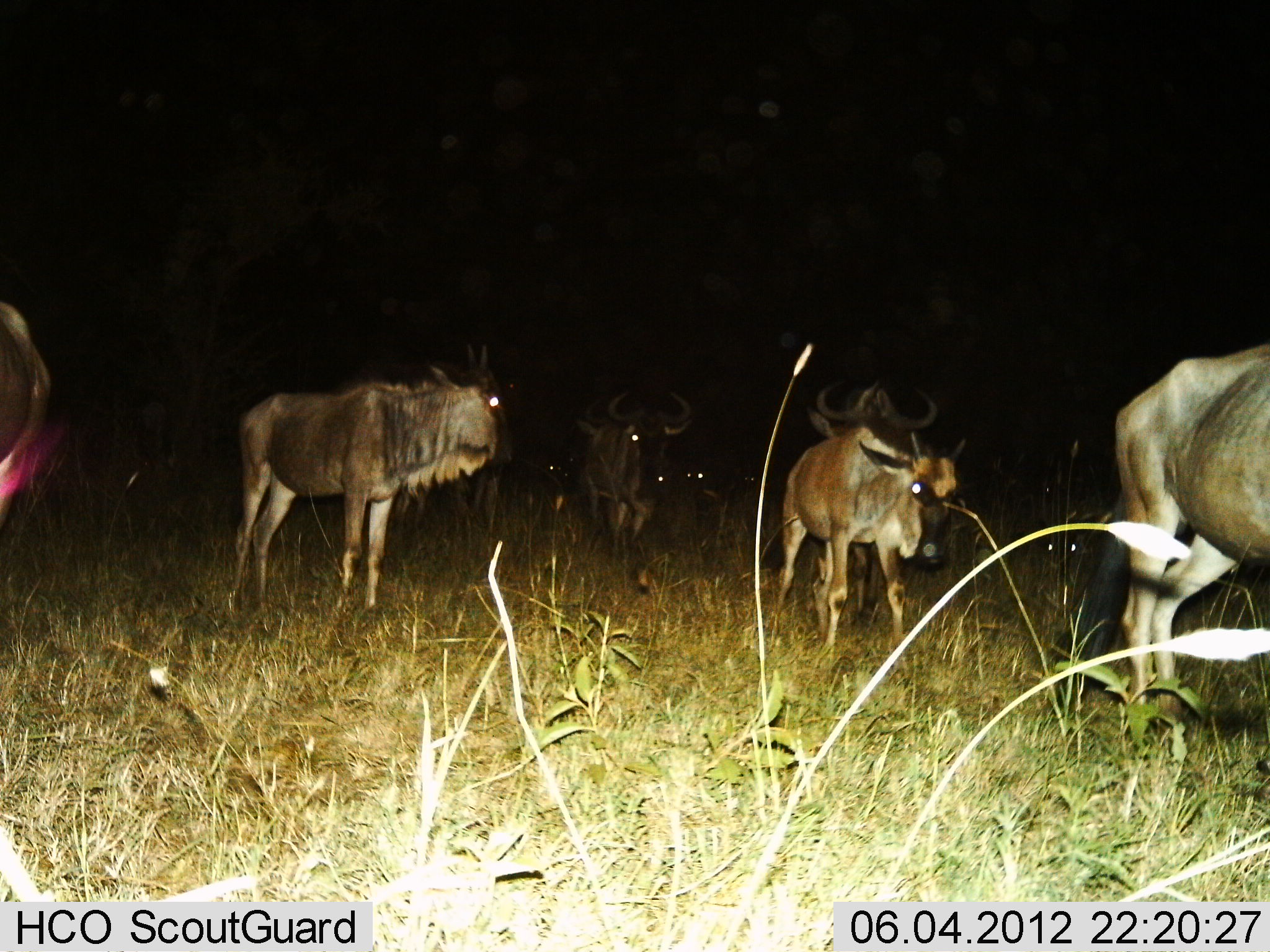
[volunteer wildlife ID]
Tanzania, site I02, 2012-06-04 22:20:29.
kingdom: Animalia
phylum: Chordata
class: Mammalia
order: Artiodactyla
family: Bovidae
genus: Connochaetes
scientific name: Connochaetes taurinus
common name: blue wildebeest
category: wildebeest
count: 10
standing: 70%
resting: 20%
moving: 90%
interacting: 0%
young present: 10%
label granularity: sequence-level